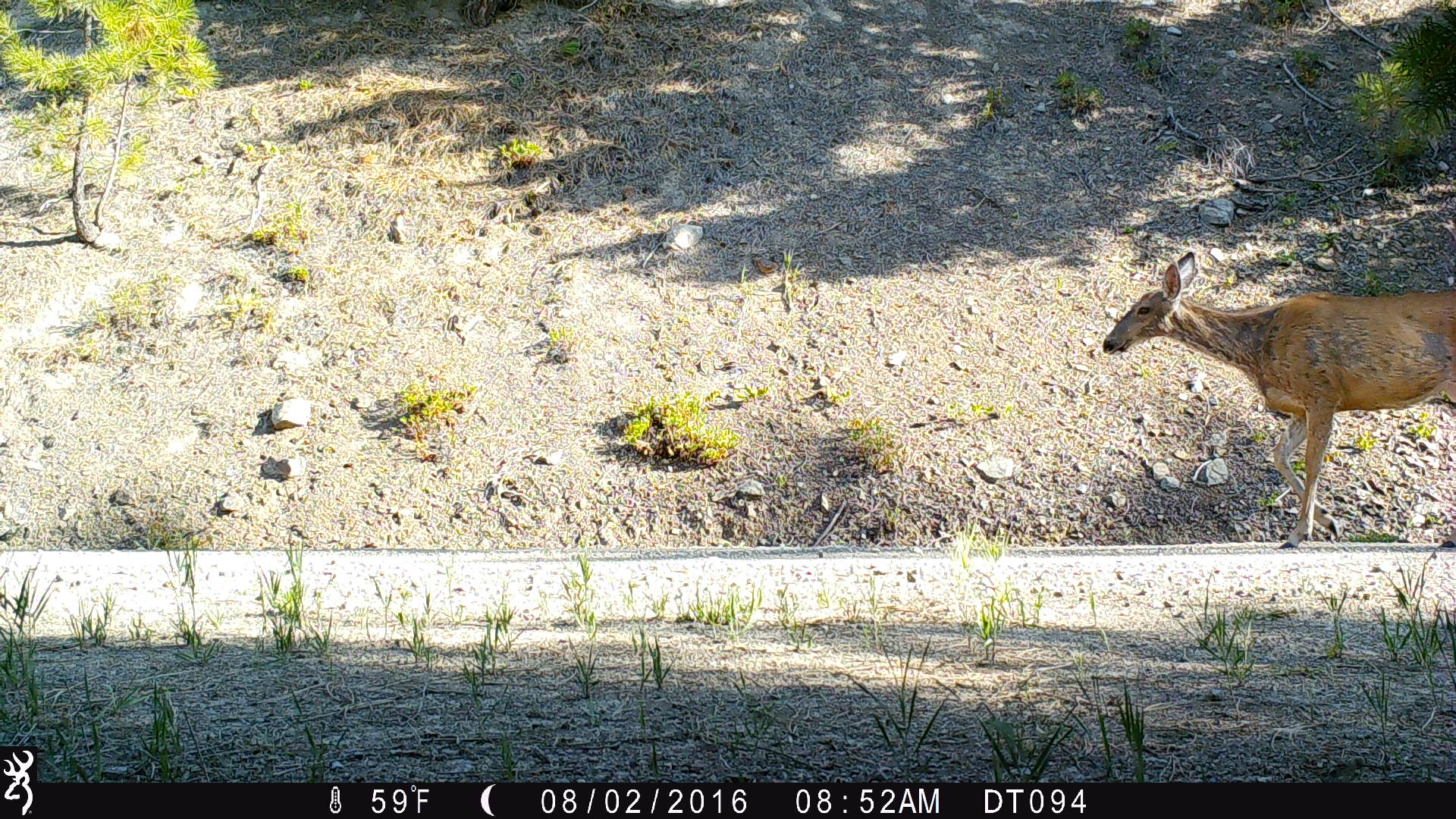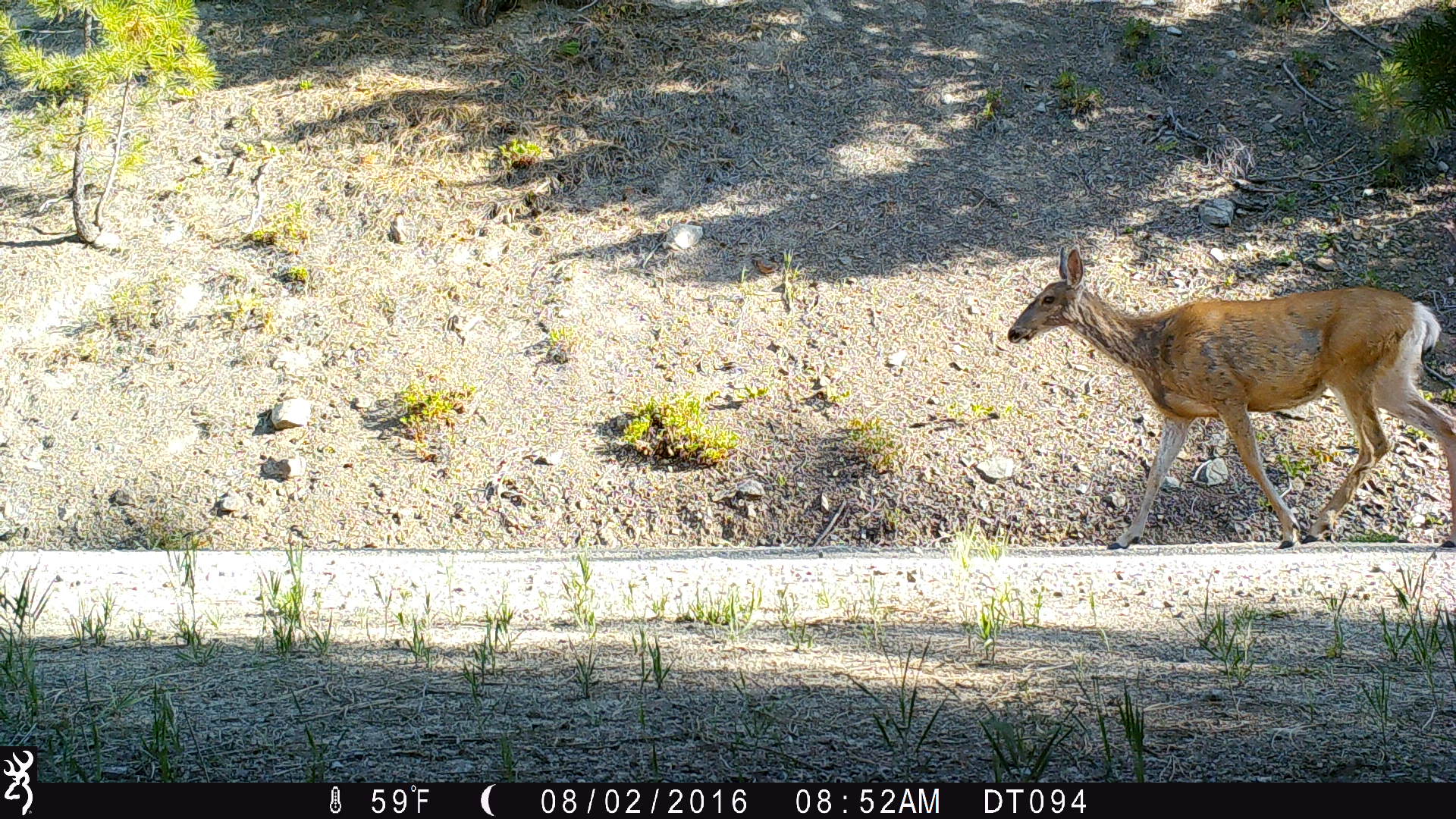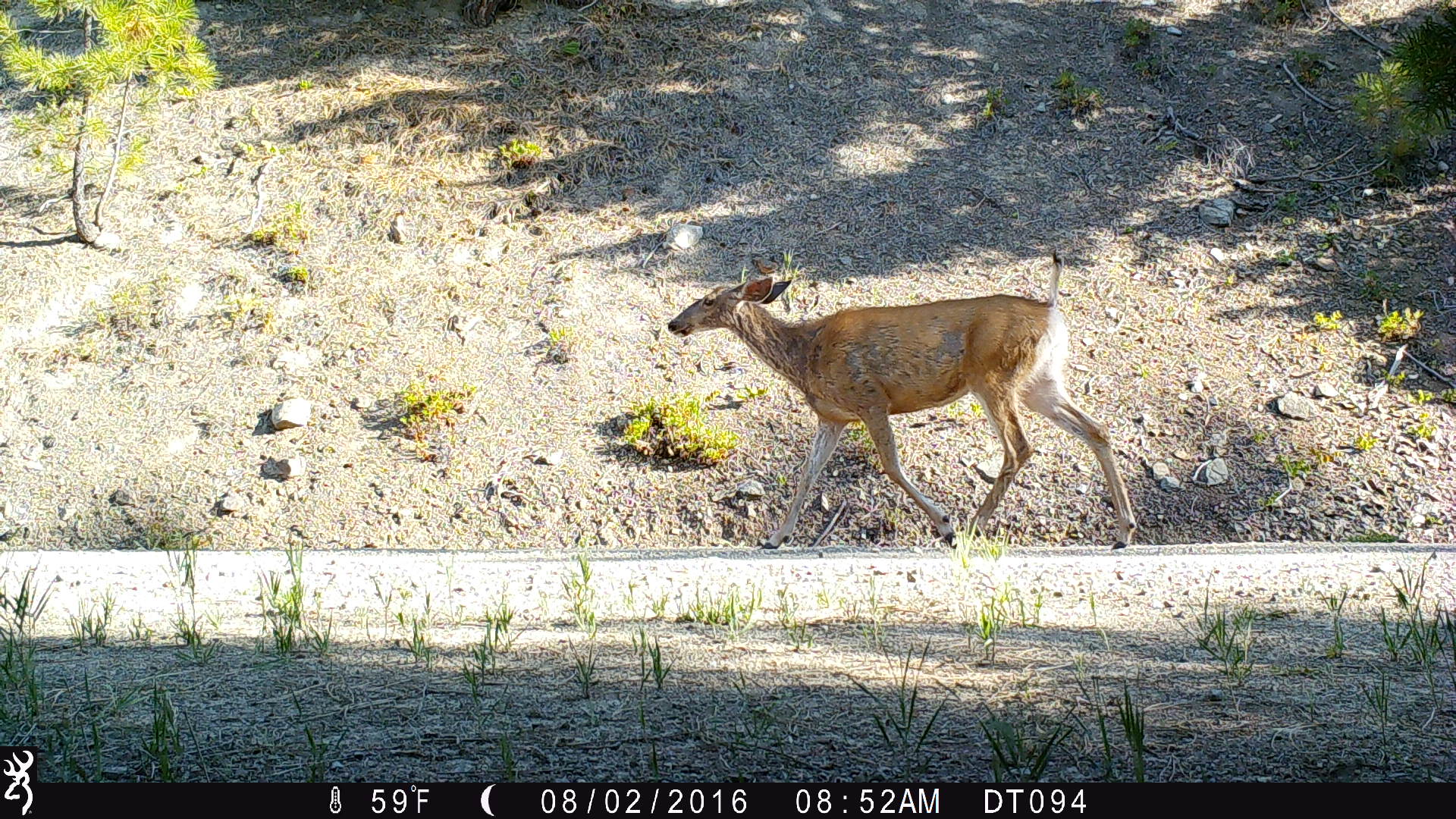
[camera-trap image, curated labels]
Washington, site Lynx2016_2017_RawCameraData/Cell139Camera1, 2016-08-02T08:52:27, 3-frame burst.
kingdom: Animalia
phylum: Chordata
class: Mammalia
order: Artiodactyla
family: Cervidae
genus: Odocoileus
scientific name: Odocoileus hemionus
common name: mule deer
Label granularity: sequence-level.